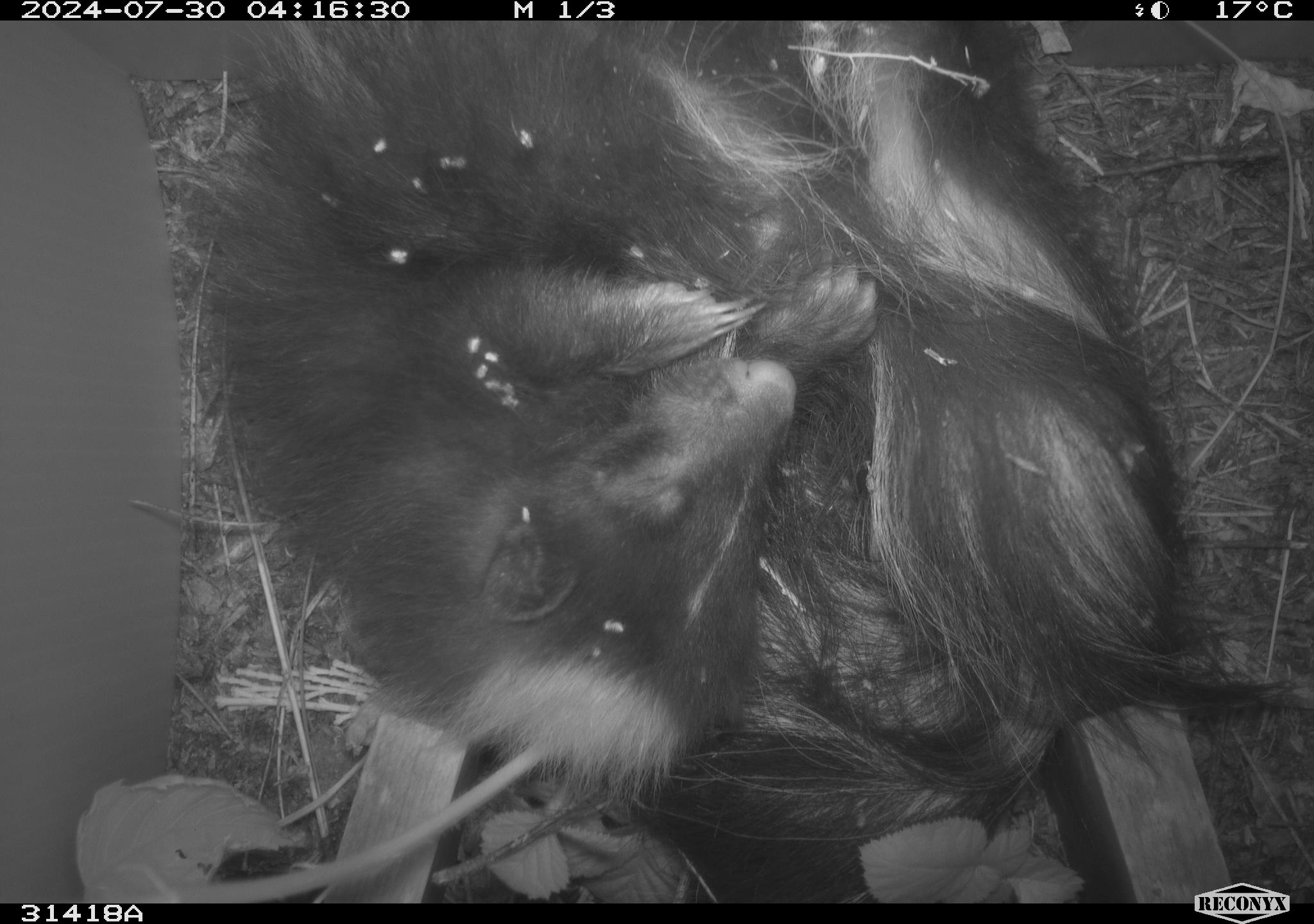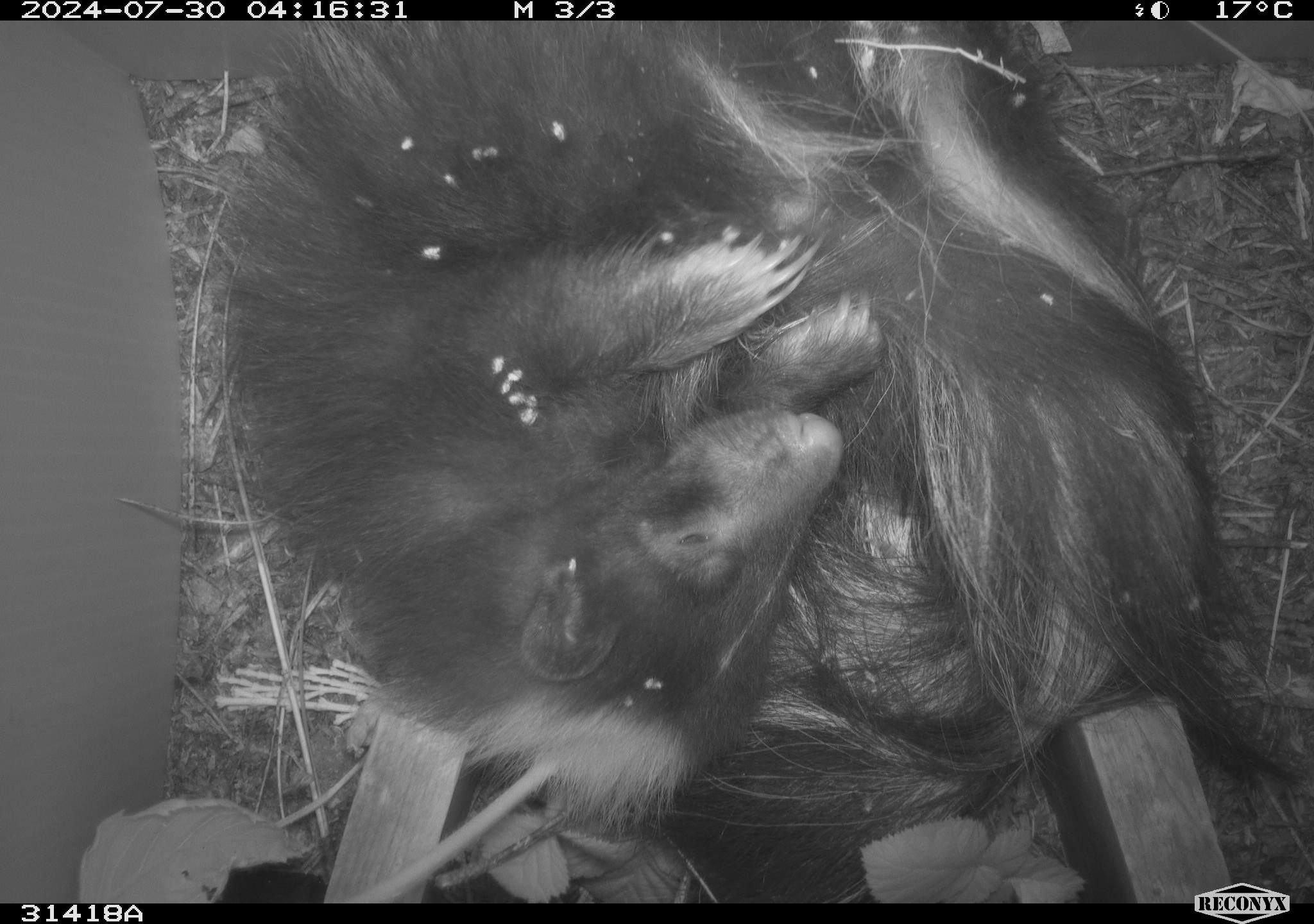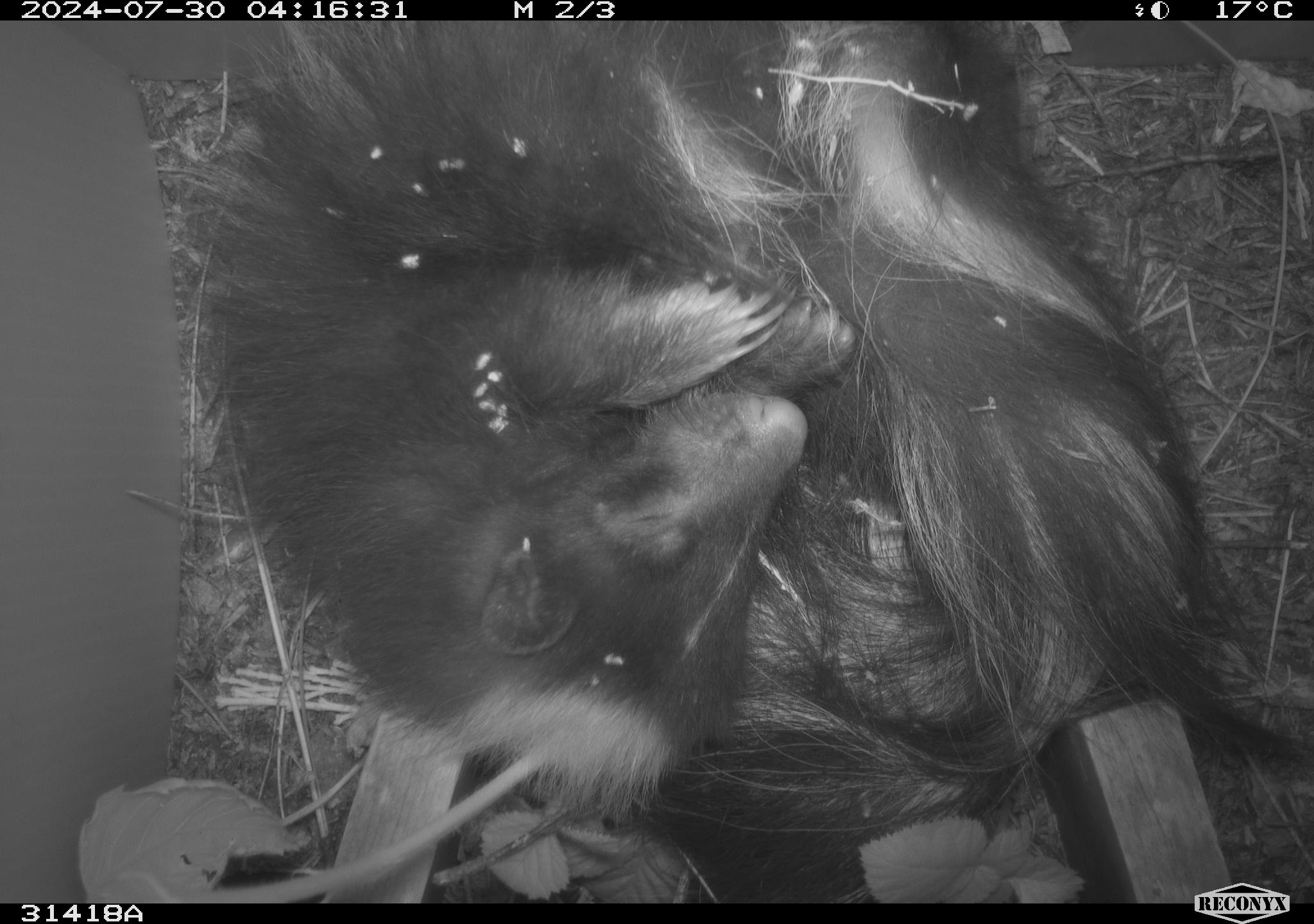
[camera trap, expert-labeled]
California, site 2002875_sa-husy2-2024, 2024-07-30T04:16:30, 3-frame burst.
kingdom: Animalia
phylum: Chordata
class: Mammalia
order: Carnivora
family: Mephitidae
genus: Mephitis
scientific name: Mephitis mephitis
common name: striped skunk